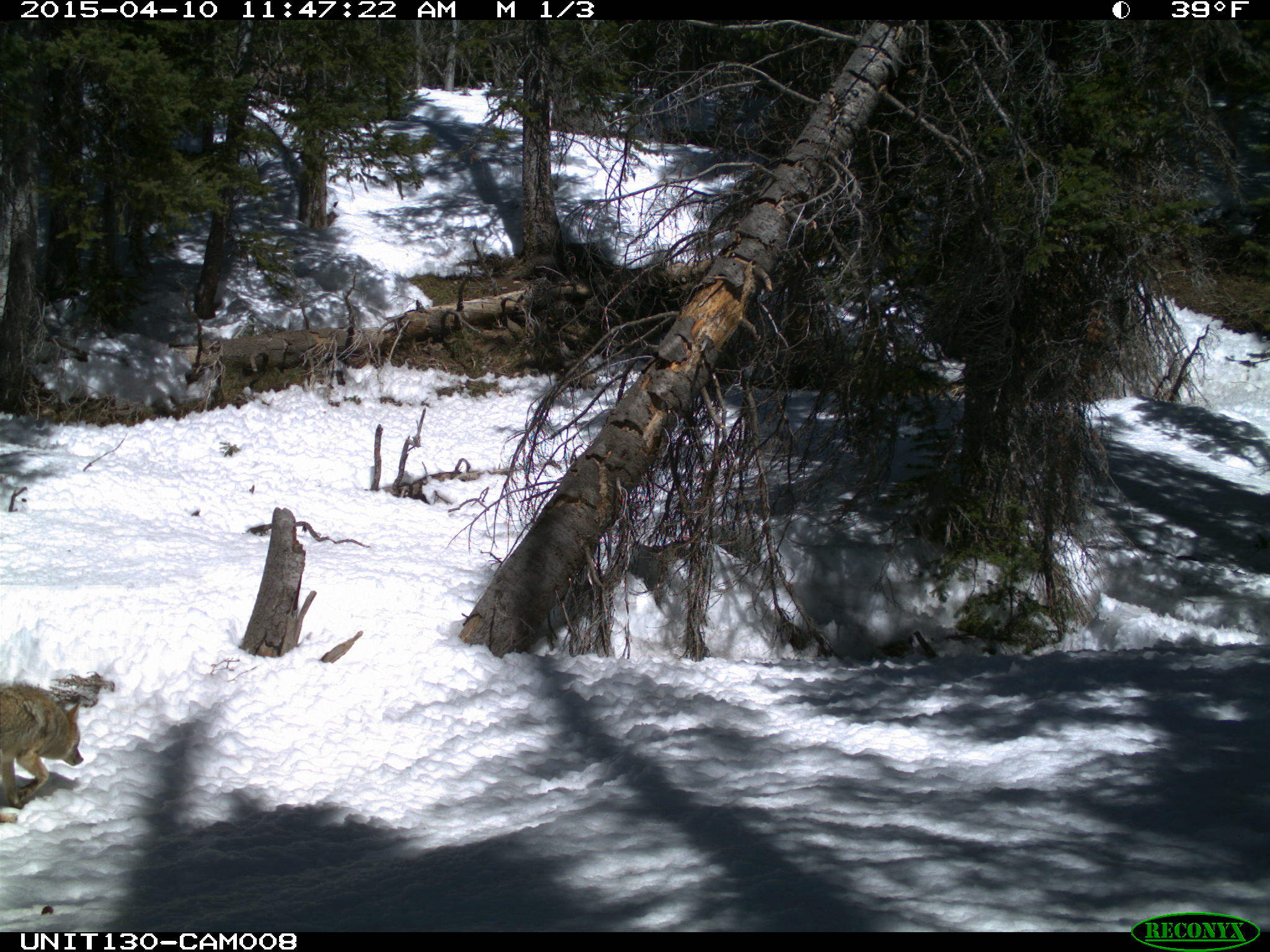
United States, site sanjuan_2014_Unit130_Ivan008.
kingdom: Animalia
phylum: Chordata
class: Mammalia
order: Carnivora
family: Canidae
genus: Canis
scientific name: Canis latrans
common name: coyote